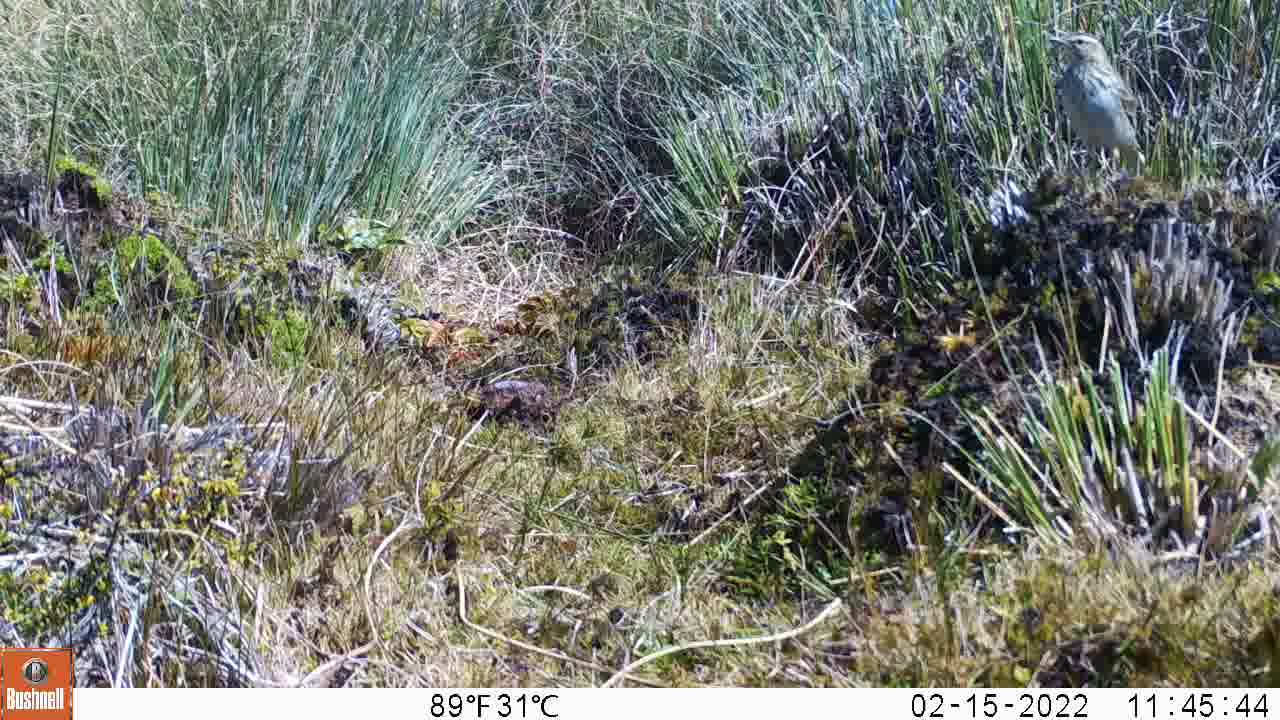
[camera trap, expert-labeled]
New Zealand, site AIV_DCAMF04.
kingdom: Animalia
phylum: Chordata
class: Aves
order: Passeriformes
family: Motacillidae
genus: Anthus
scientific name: Anthus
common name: pipit